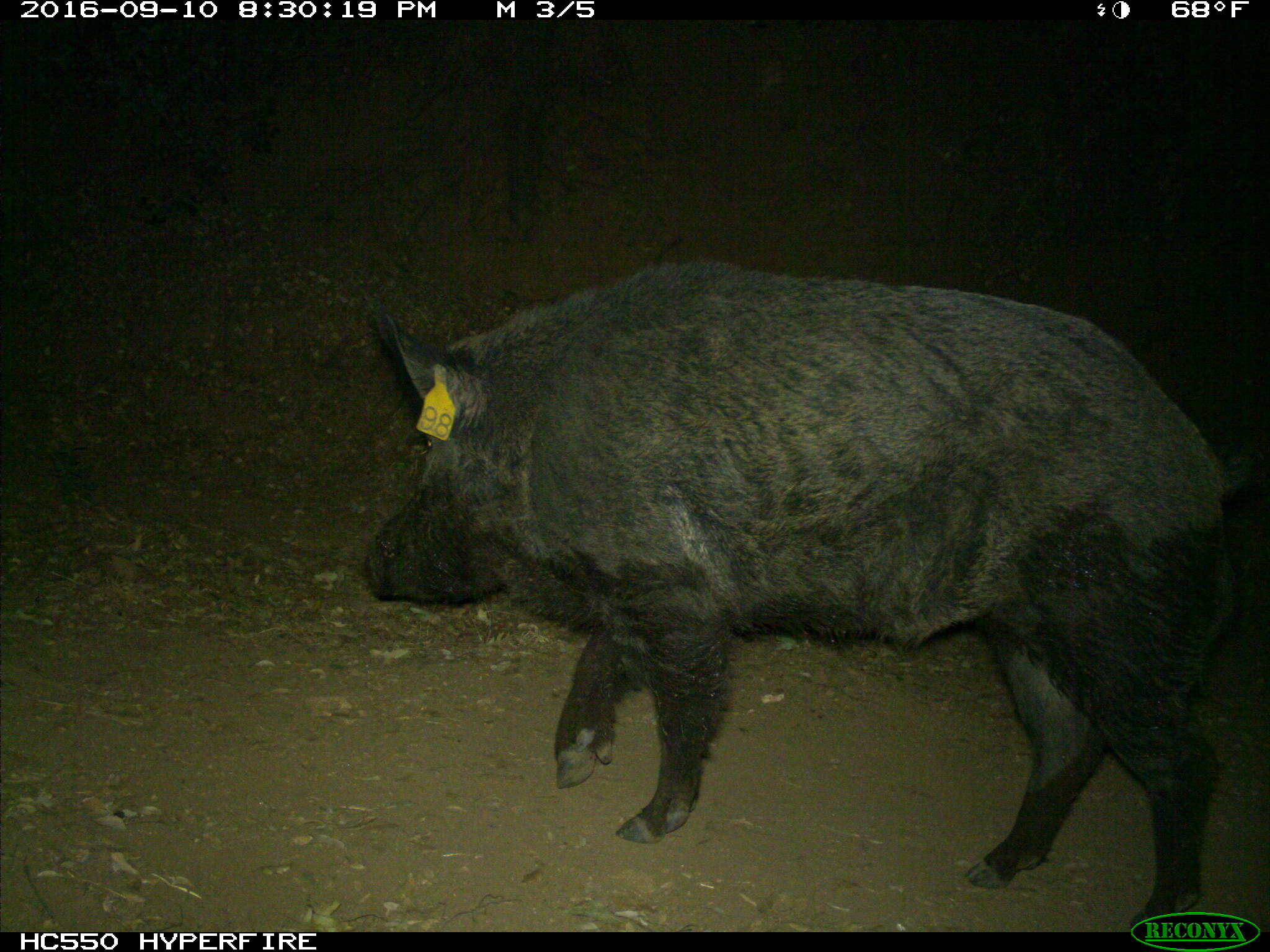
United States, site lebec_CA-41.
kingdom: Animalia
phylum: Chordata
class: Mammalia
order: Artiodactyla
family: Suidae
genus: Sus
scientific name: Sus scrofa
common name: wild boar